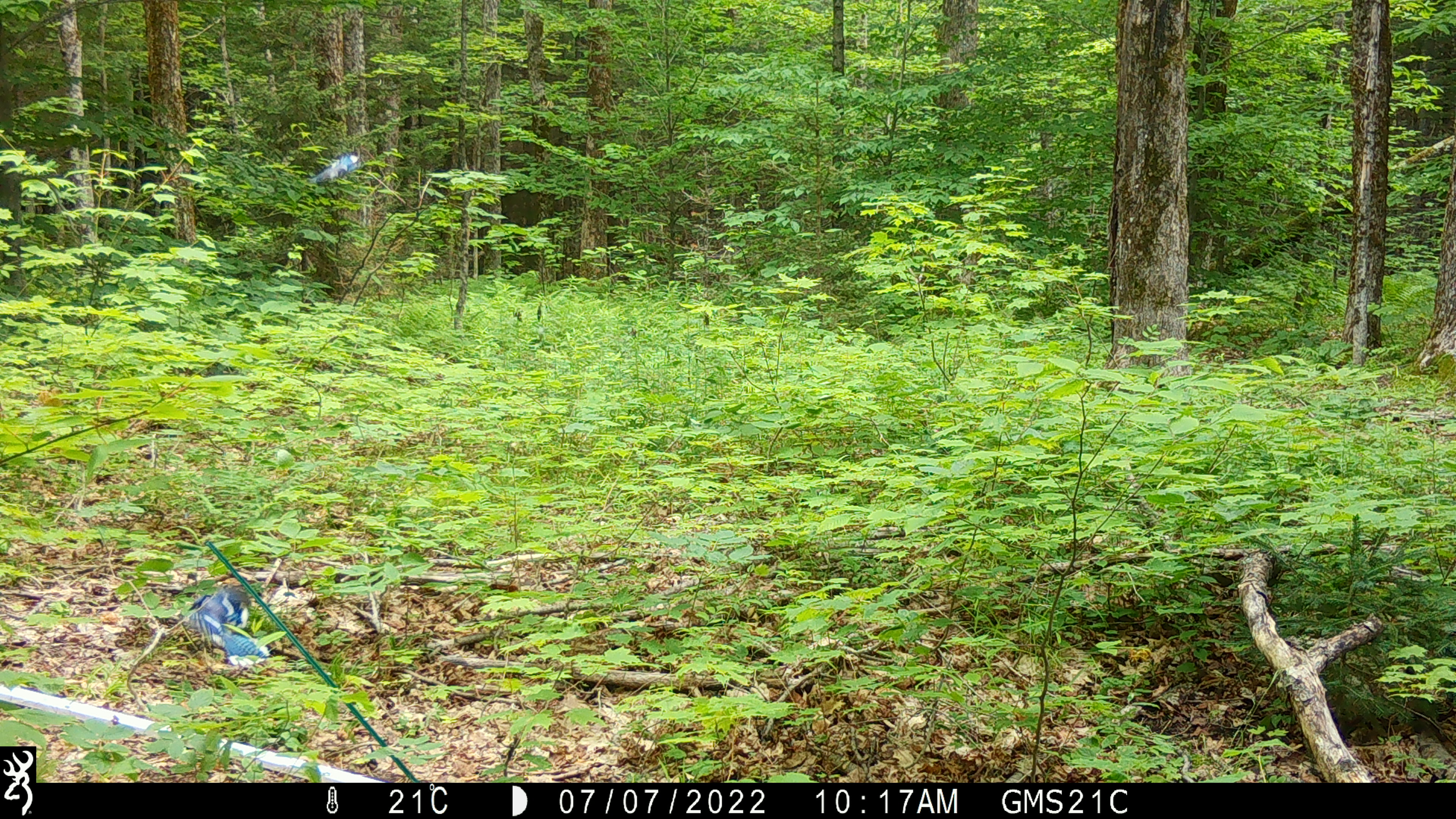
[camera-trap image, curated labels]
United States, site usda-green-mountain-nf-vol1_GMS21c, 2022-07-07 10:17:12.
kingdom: Animalia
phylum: Chordata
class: Aves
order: Passeriformes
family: Corvidae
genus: Cyanocitta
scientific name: Cyanocitta cristata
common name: blue jay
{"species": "blue jay (Cyanocitta cristata)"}